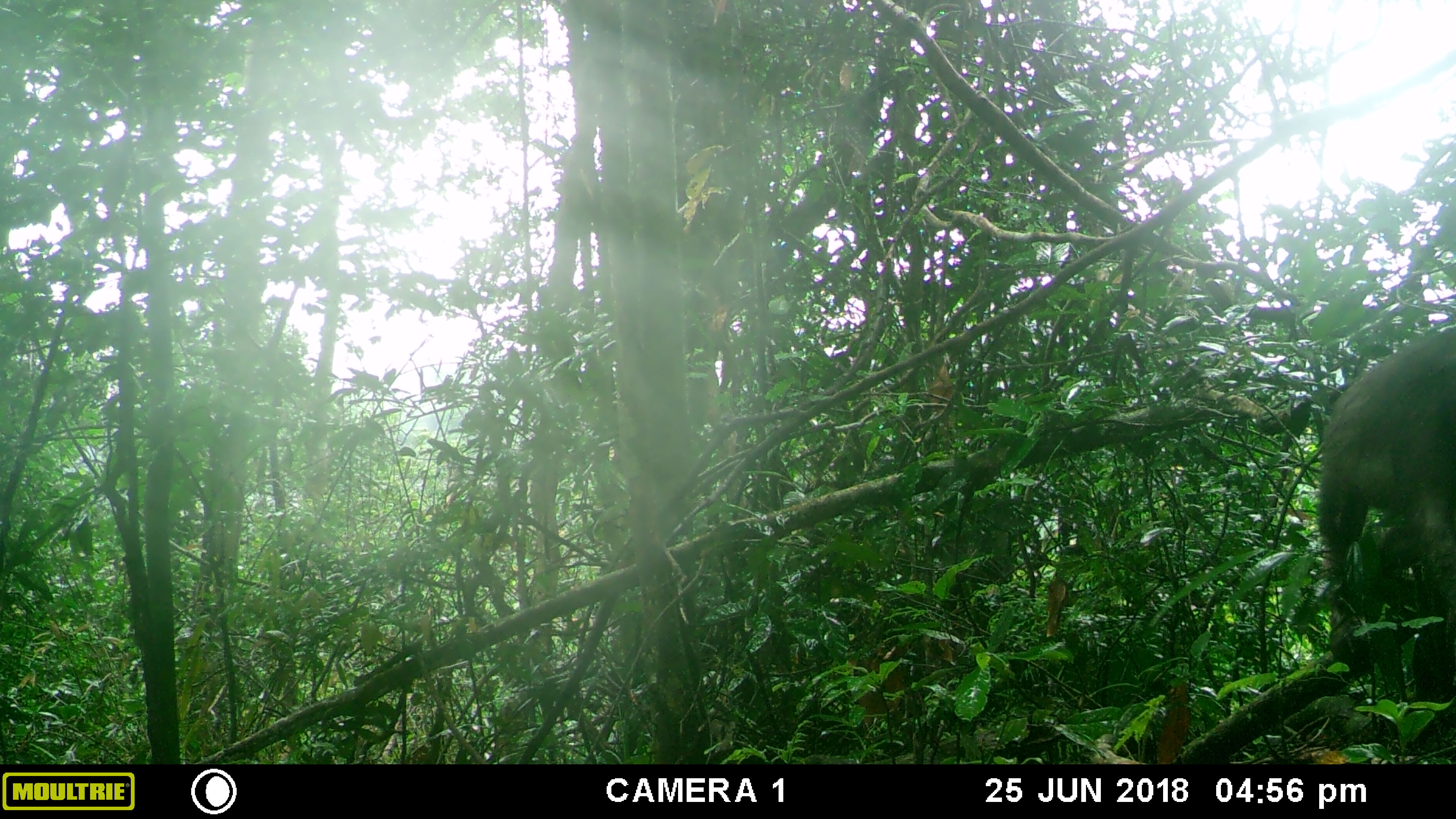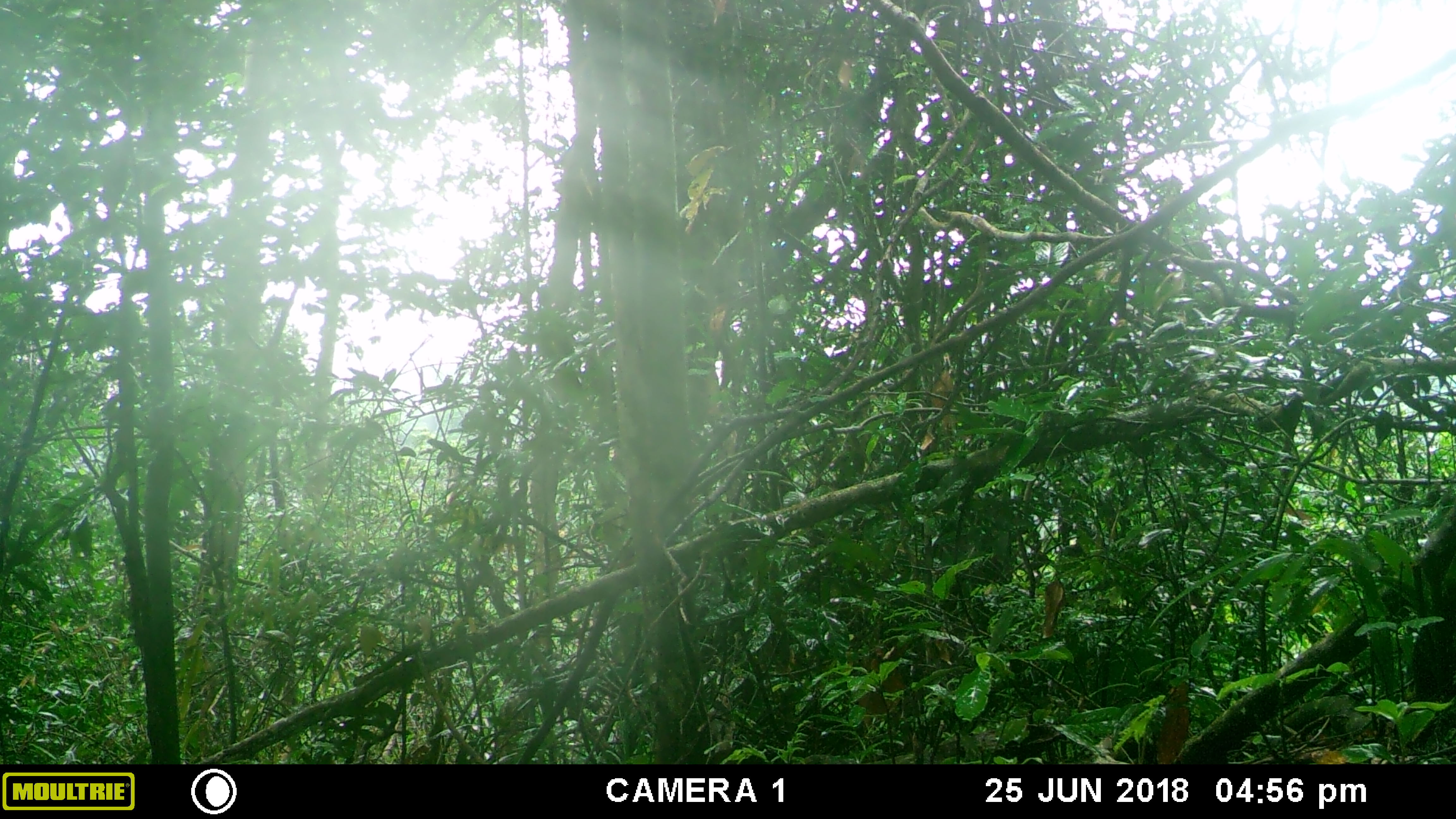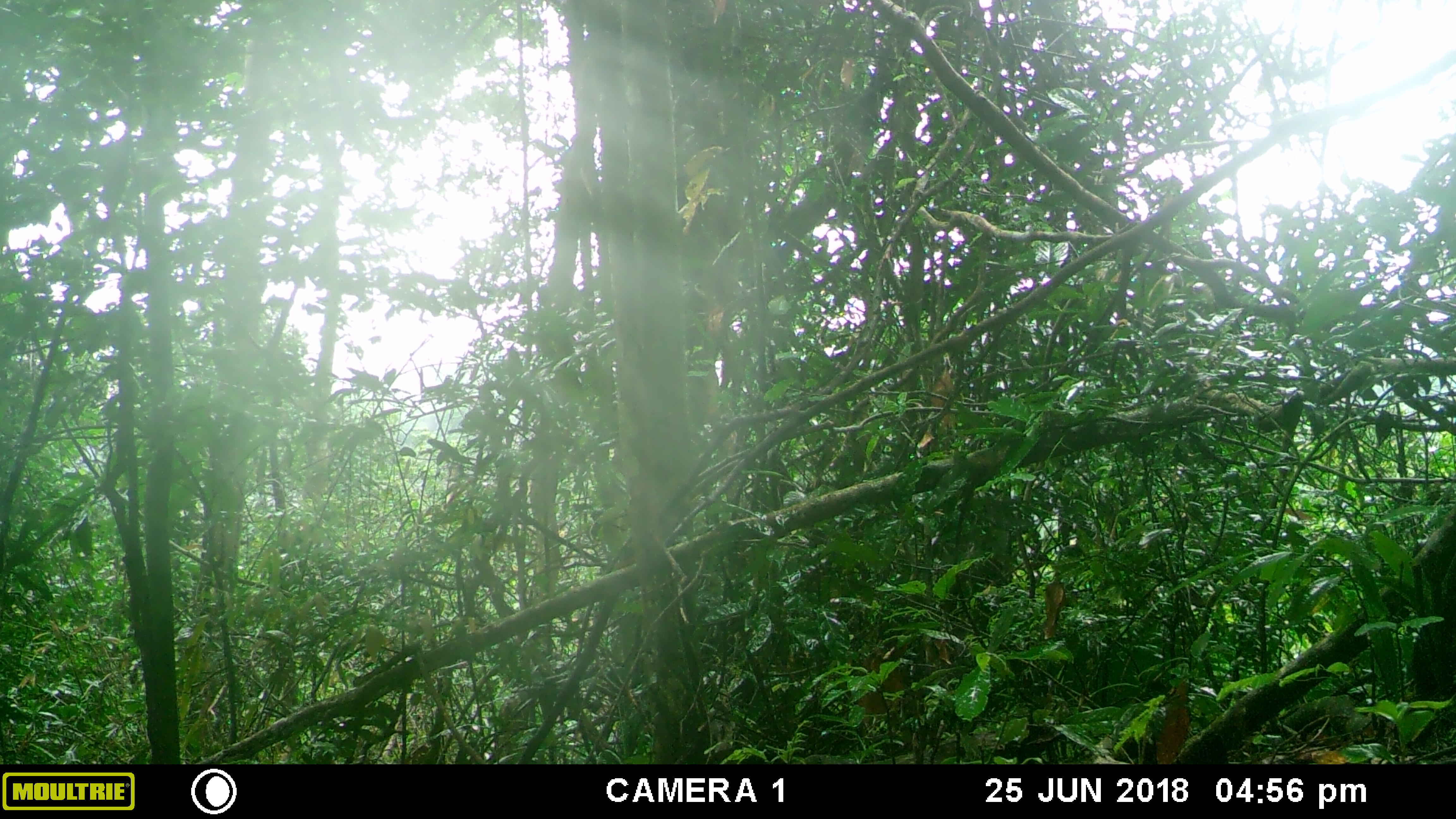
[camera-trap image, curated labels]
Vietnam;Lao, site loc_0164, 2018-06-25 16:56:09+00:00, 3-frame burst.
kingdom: Animalia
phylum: Chordata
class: Mammalia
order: Primates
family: Cercopithecidae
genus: Macaca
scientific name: Macaca arctoides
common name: stump-tailed macaque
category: stump tailed macaque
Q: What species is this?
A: Stump tailed macaque (stump-tailed macaque) (Macaca arctoides).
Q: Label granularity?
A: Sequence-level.